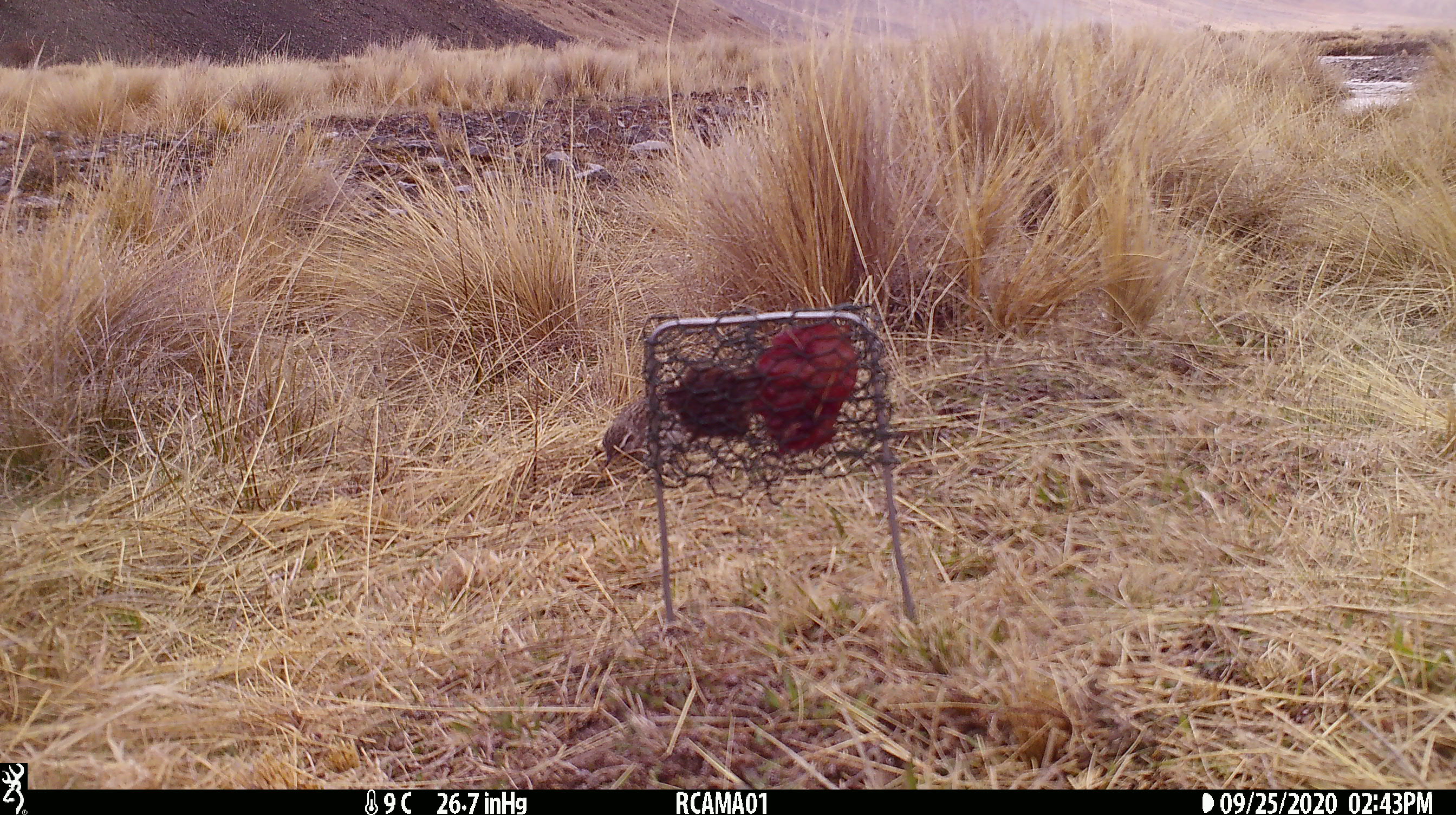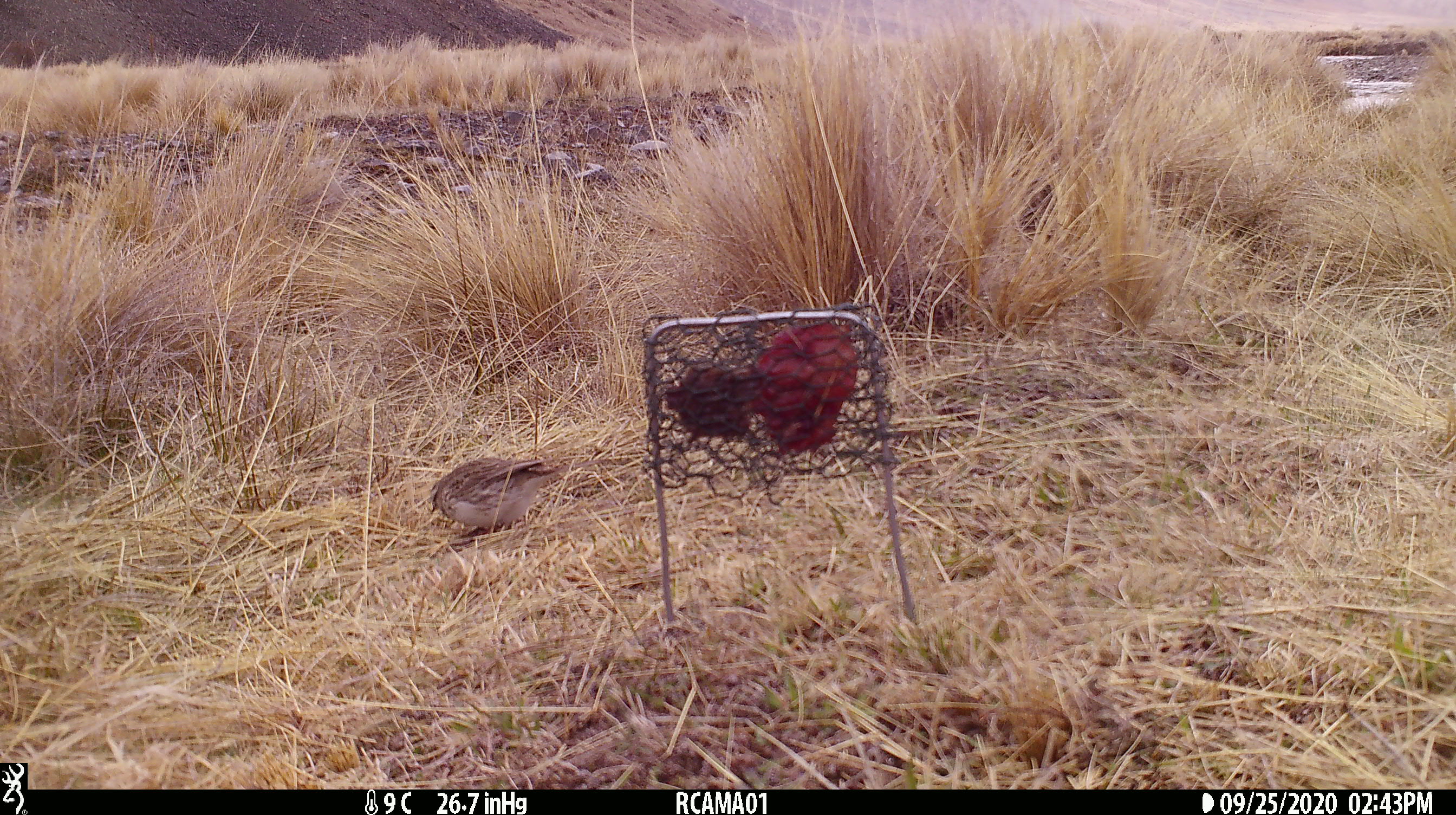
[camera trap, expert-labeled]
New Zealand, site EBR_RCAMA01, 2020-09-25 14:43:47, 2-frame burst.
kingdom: Animalia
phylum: Chordata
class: Aves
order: Passeriformes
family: Motacillidae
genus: Anthus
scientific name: Anthus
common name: pipit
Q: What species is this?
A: Pipit (Anthus).